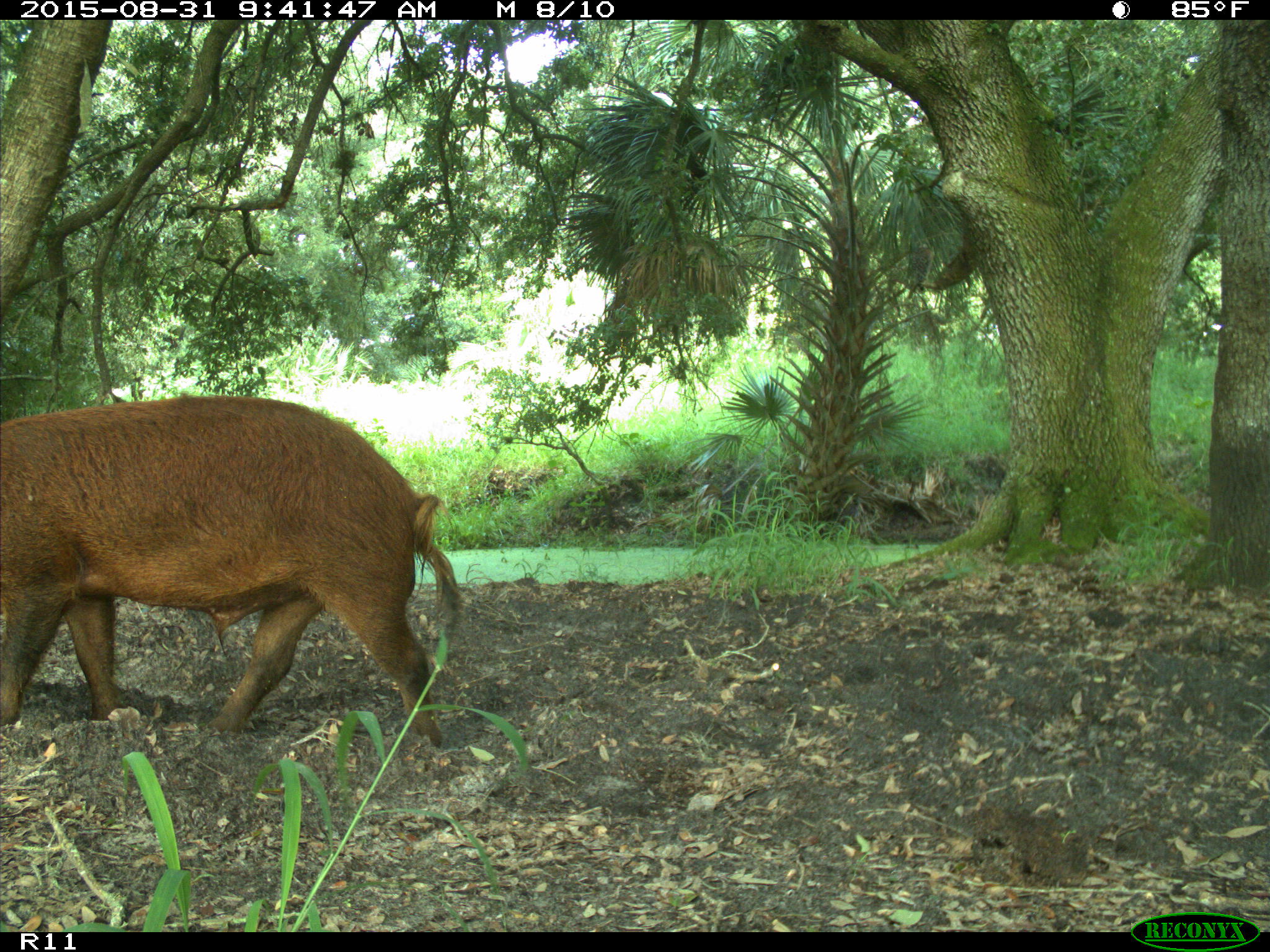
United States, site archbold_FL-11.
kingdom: Animalia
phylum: Chordata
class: Mammalia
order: Artiodactyla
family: Suidae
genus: Sus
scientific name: Sus scrofa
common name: wild boar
Sus scrofa (wild boar).